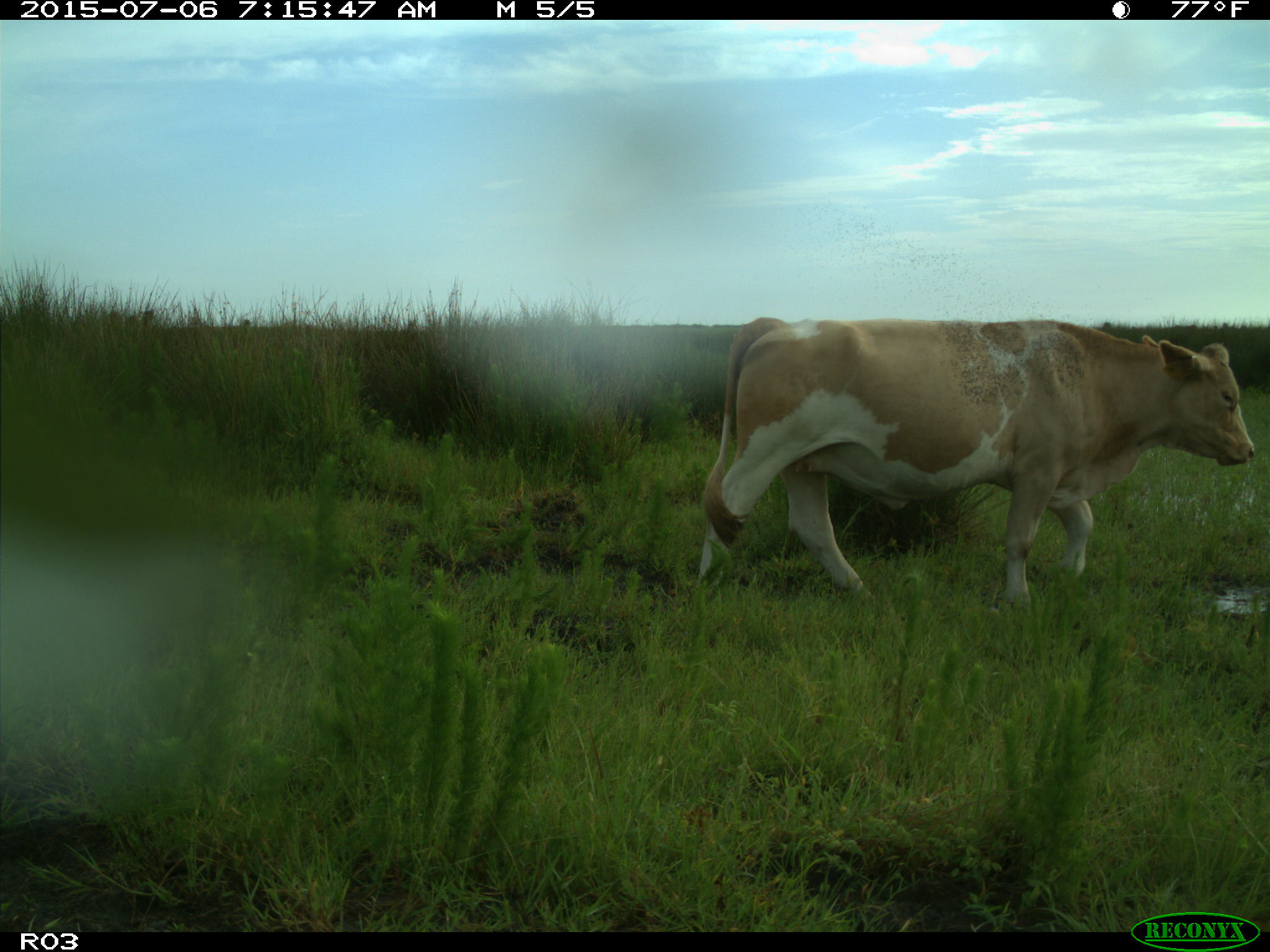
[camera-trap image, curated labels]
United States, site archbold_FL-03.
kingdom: Animalia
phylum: Chordata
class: Mammalia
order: Artiodactyla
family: Bovidae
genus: Bos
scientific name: Bos taurus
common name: domestic cow